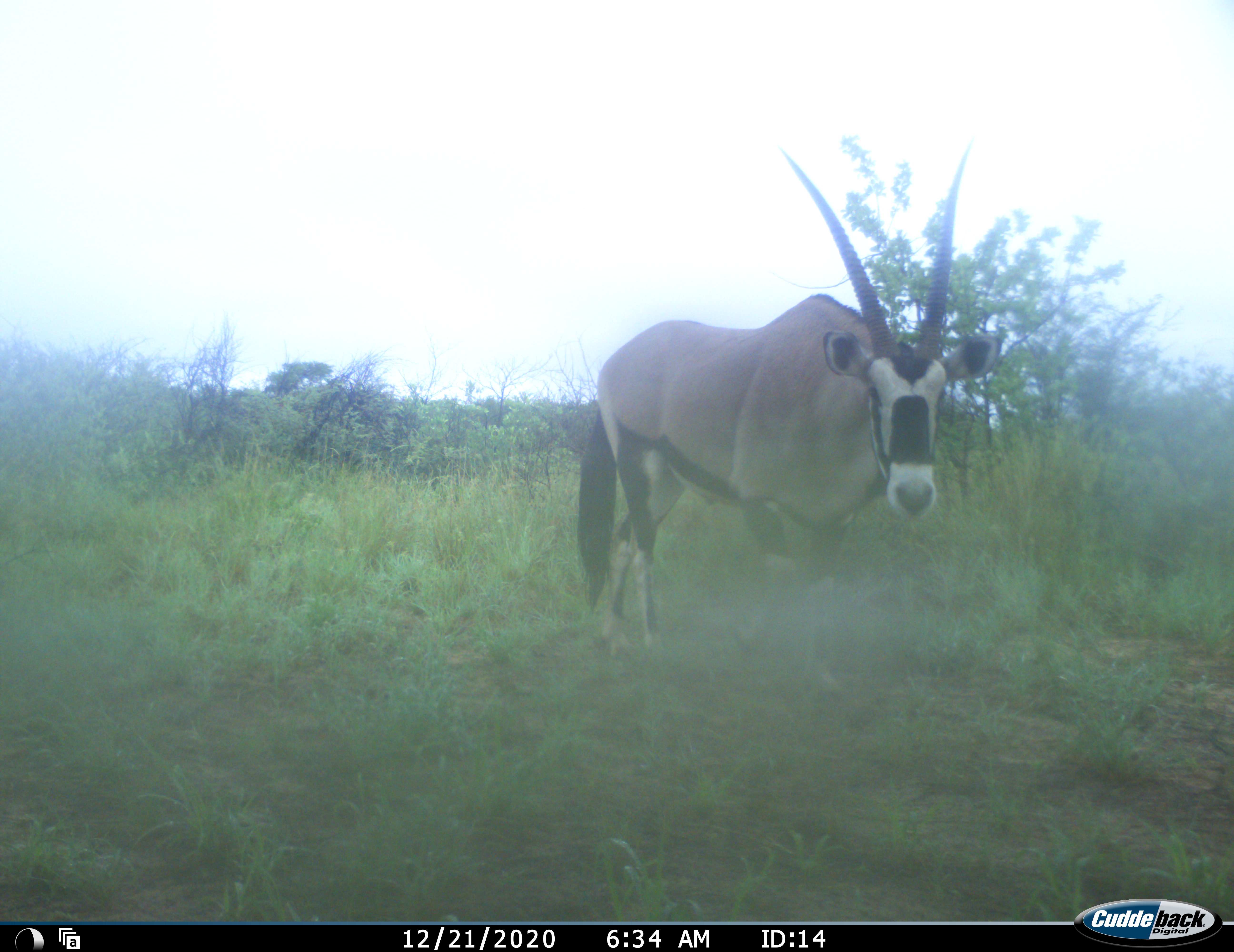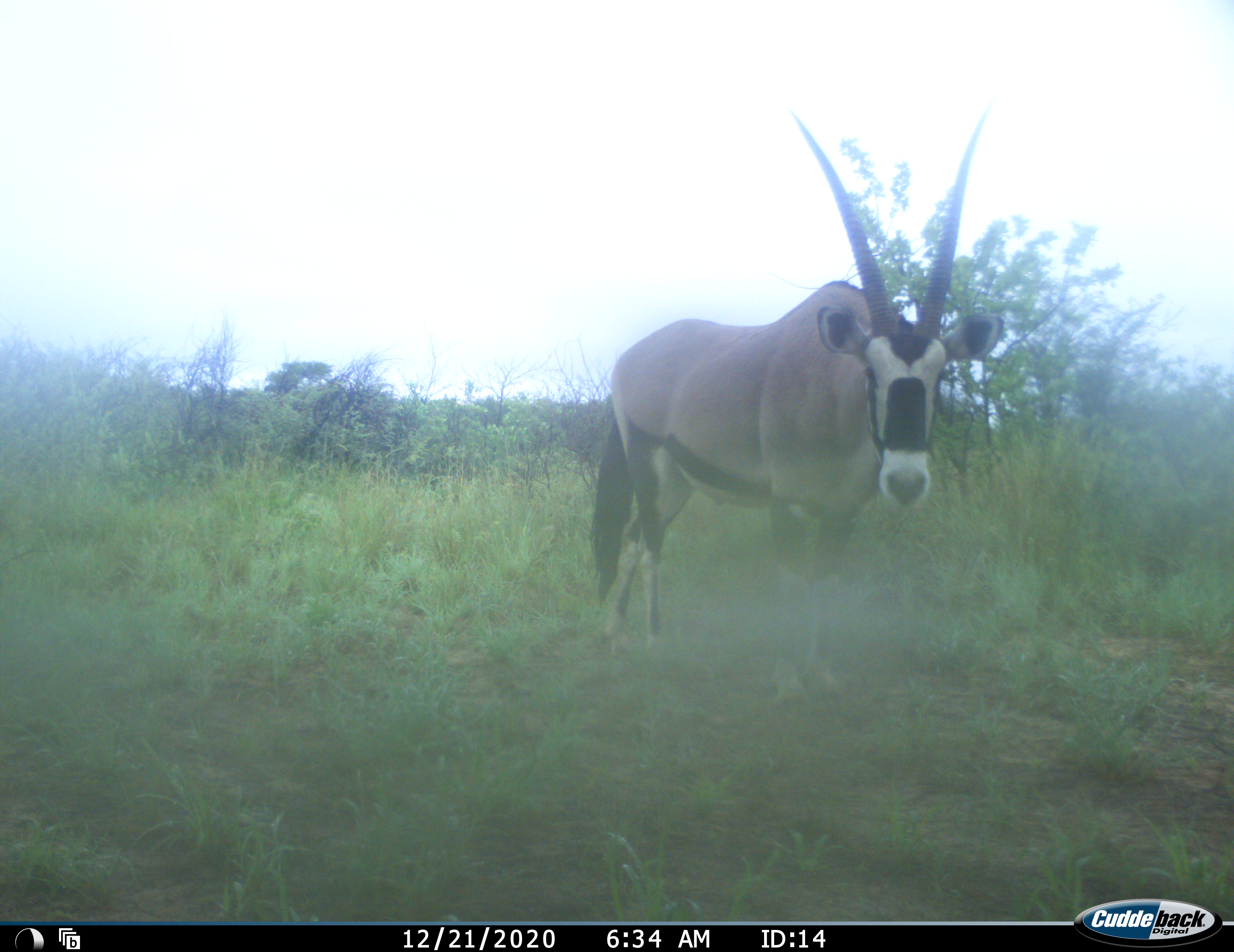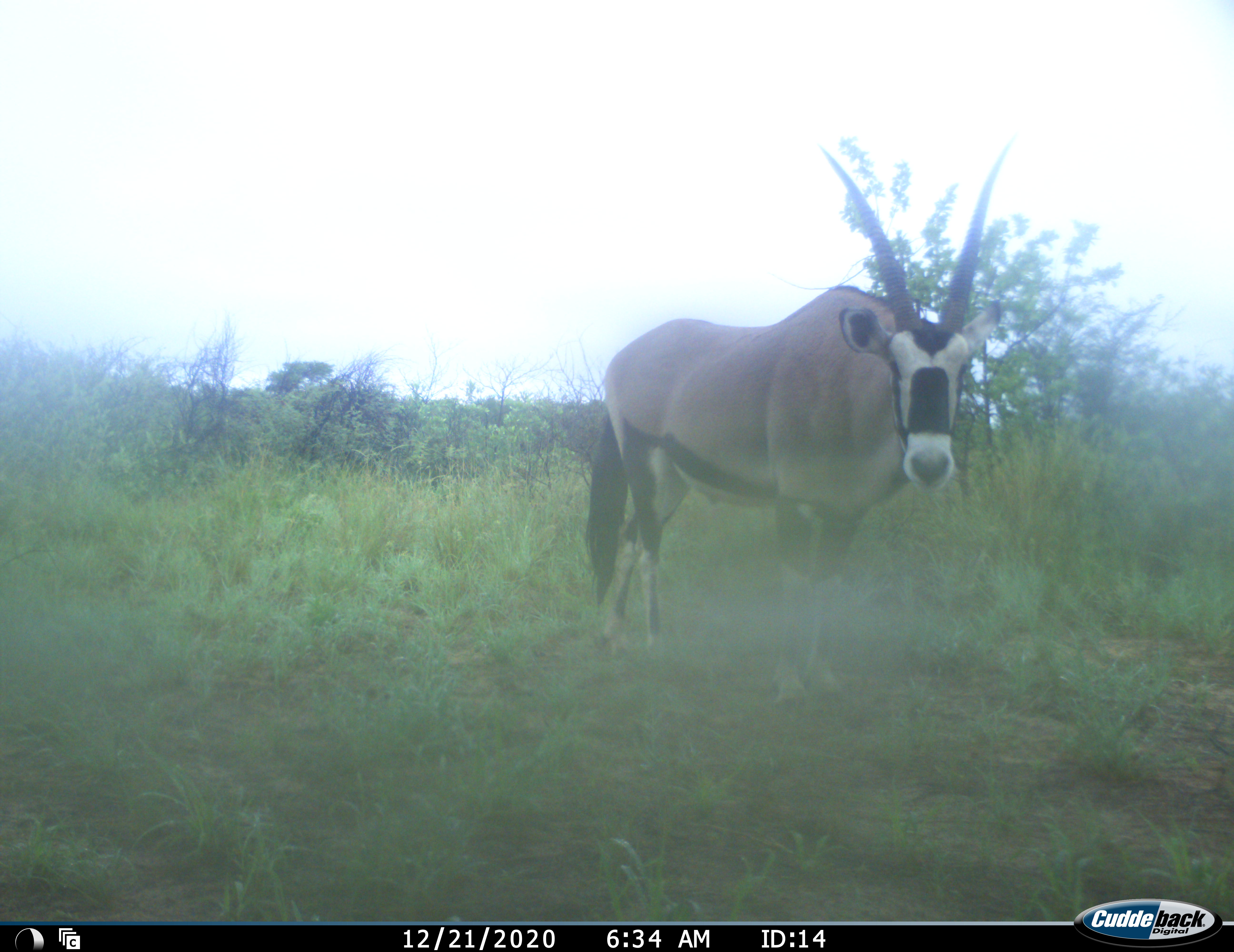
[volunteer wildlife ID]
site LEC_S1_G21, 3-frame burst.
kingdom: Animalia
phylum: Chordata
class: Mammalia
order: Artiodactyla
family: Bovidae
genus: Oryx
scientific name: Oryx gazella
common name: gemsbok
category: oryx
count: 1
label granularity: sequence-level